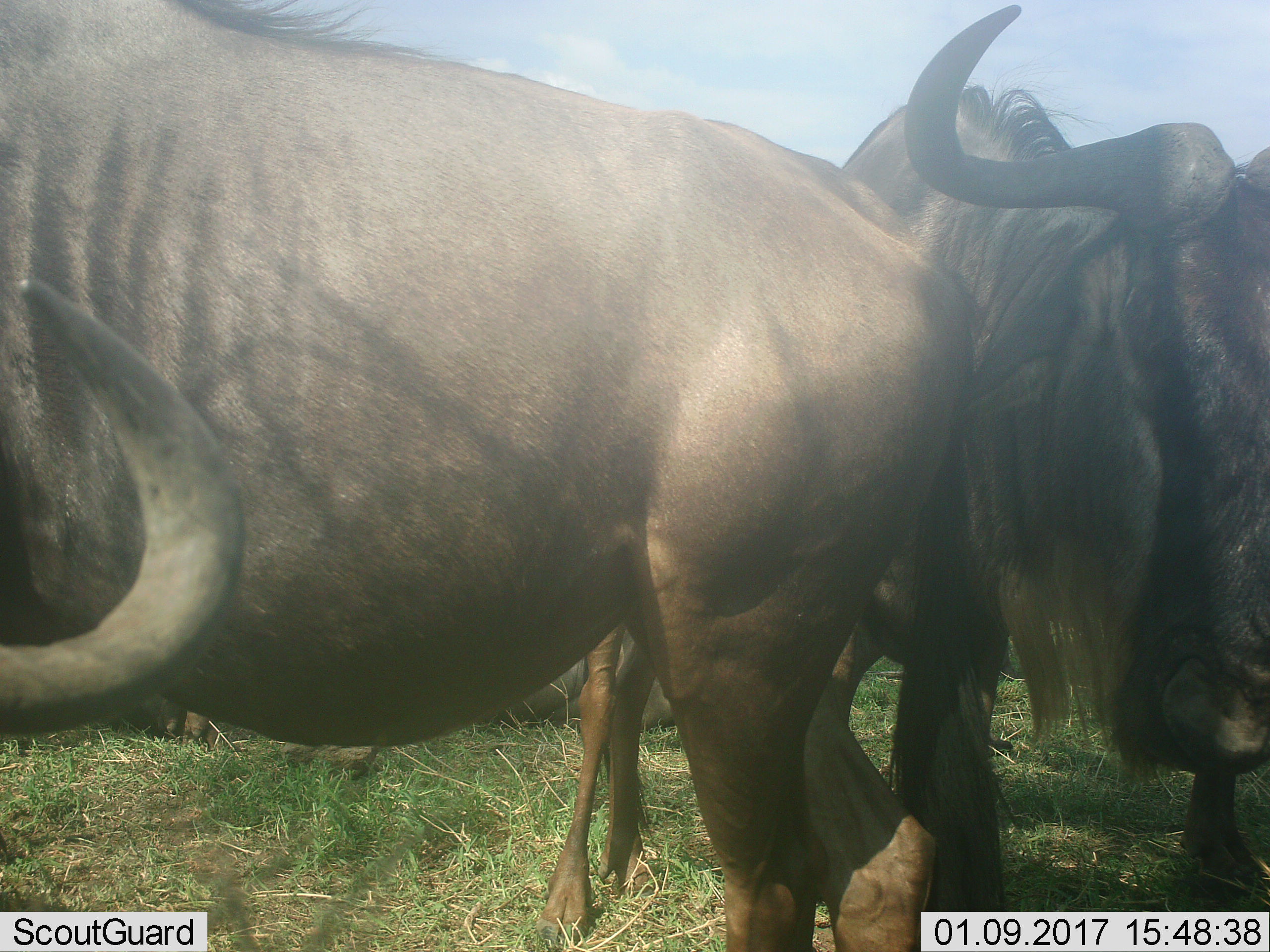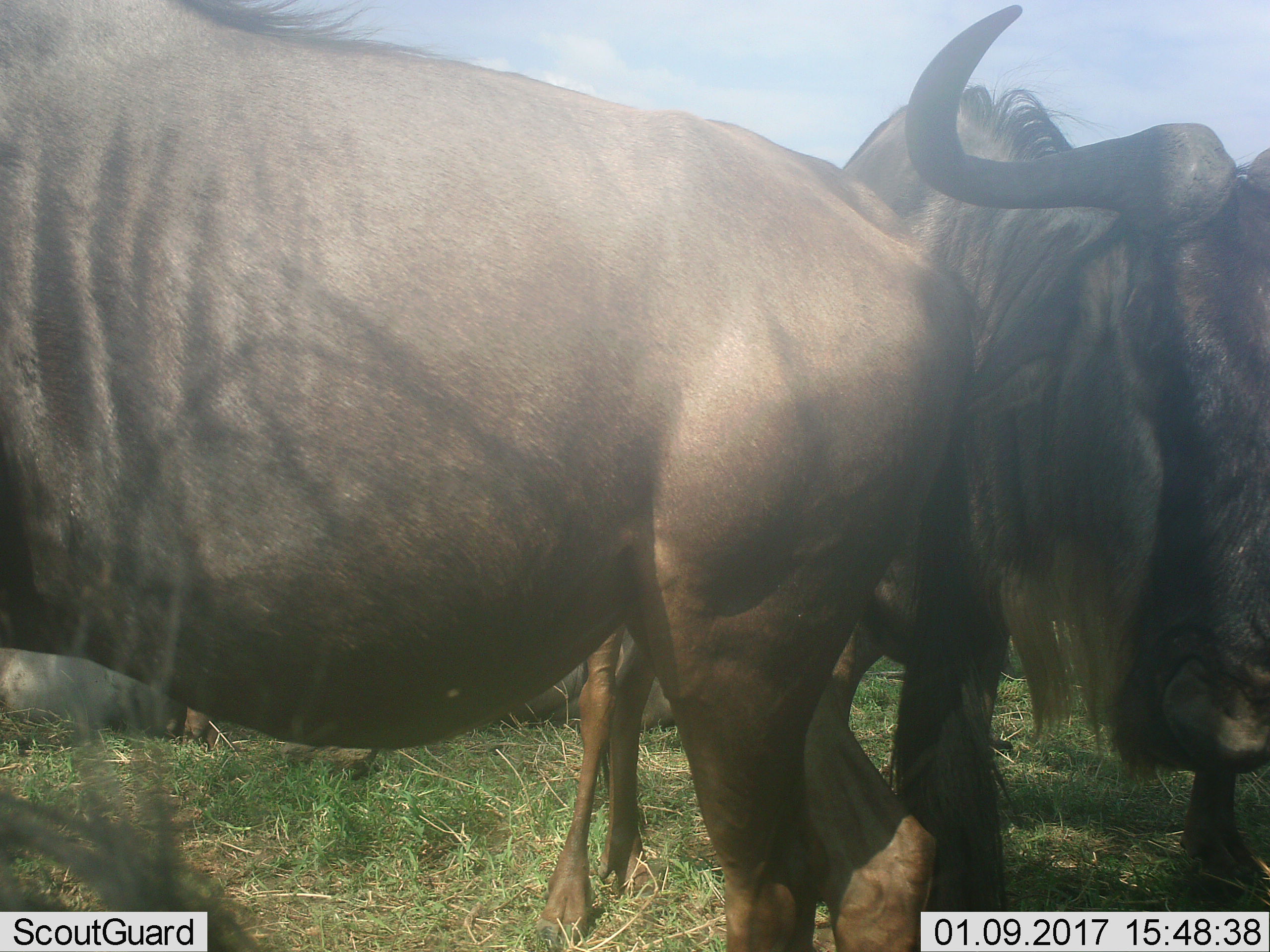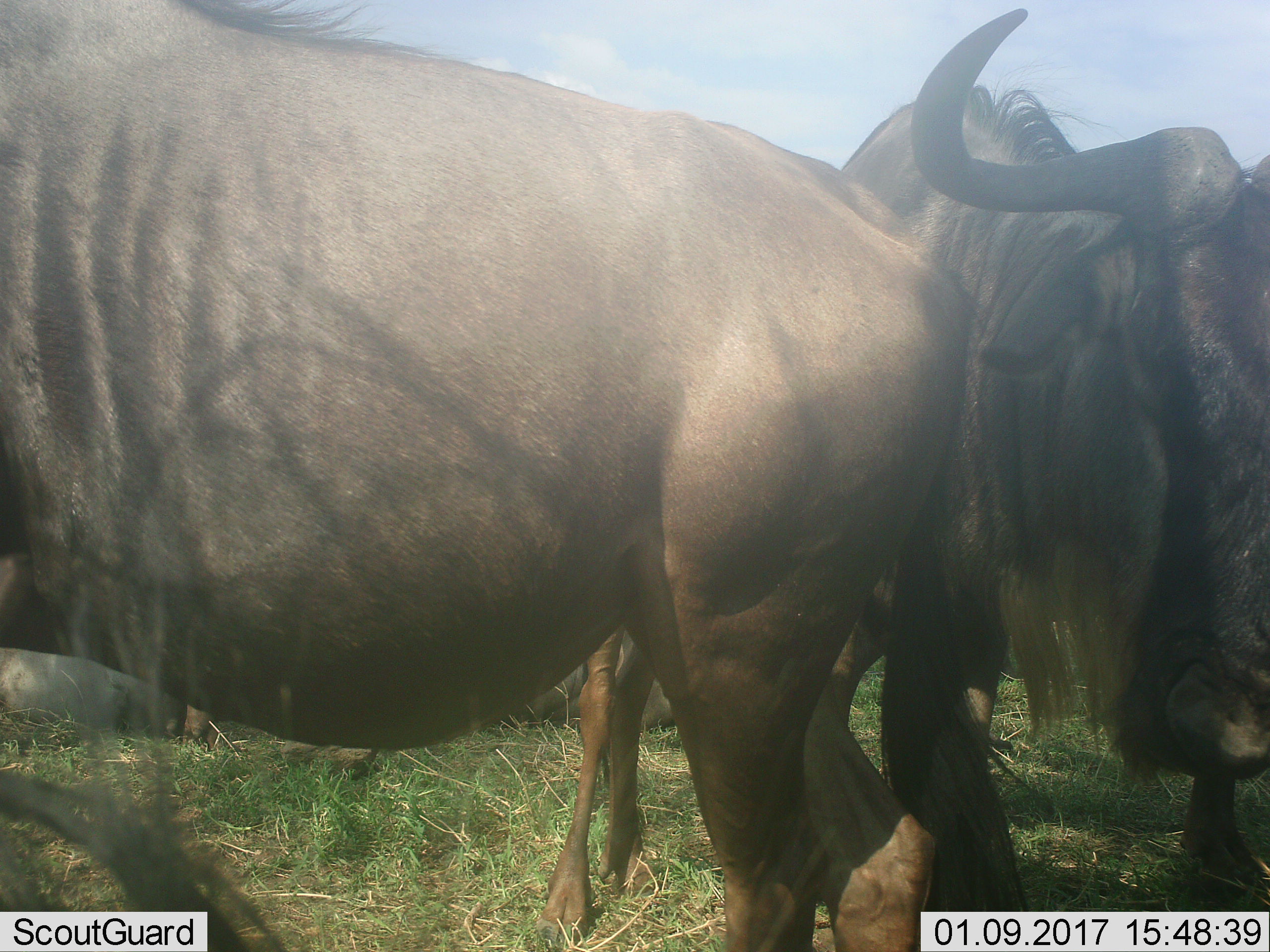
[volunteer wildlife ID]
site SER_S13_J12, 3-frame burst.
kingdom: Animalia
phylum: Chordata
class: Mammalia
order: Artiodactyla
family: Bovidae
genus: Connochaetes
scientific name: Connochaetes taurinus taurinus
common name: blue wildebeest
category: wildebeestblue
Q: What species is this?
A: Wildebeestblue (blue wildebeest) (Connochaetes taurinus taurinus).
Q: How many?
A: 3.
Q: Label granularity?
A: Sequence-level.